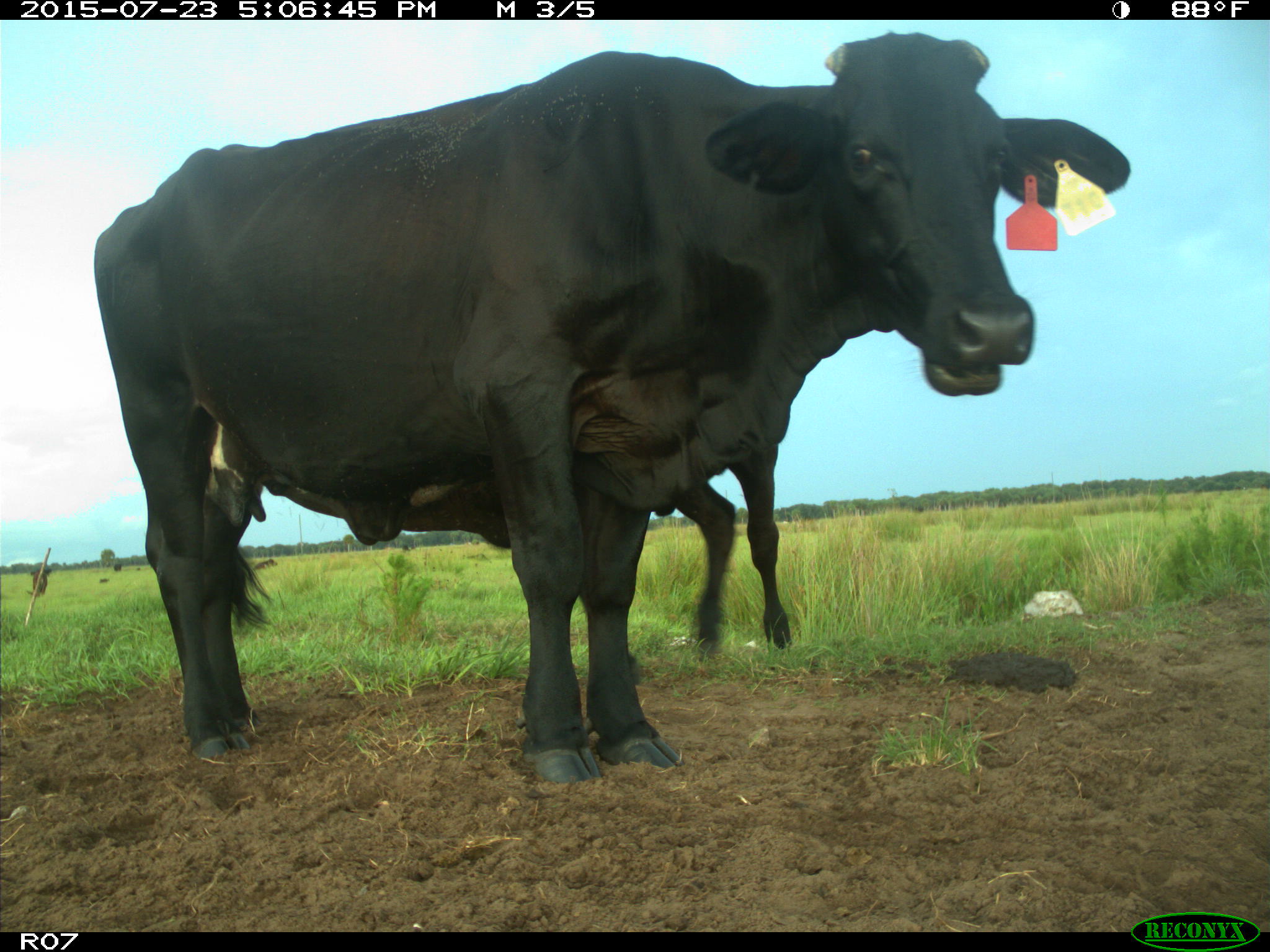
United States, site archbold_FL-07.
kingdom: Animalia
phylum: Chordata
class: Mammalia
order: Artiodactyla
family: Bovidae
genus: Bos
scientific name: Bos taurus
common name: domestic cow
Bos taurus (domestic cow).